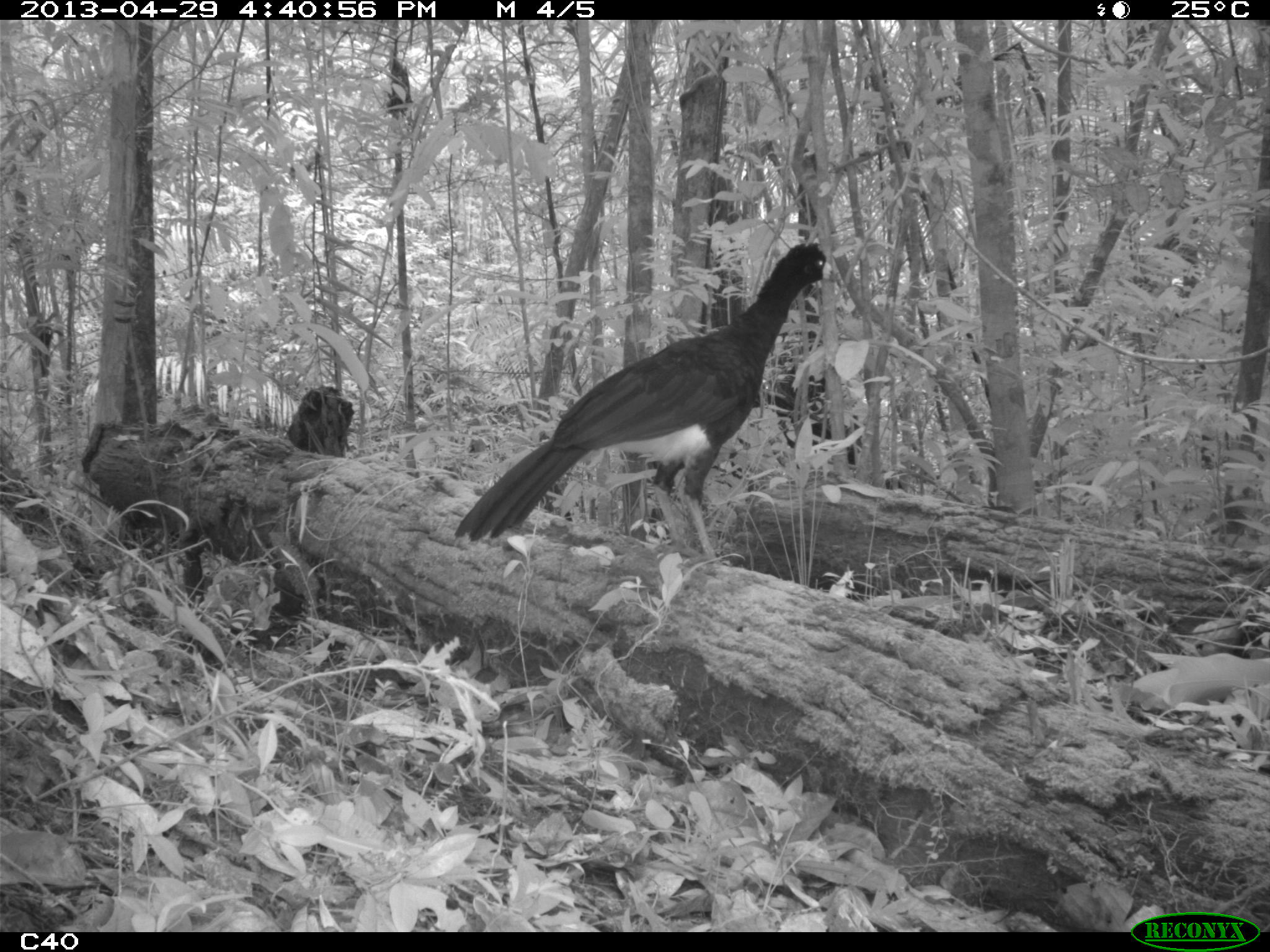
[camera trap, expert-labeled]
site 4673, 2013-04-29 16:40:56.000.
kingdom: Animalia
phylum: Chordata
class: Aves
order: Galliformes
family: Cracidae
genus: Crax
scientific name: Crax alector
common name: black curassow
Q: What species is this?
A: Crax alector (black curassow).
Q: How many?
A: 1.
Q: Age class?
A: Adult.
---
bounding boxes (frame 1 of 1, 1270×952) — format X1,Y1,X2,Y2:
crax alector: 453,242,841,569